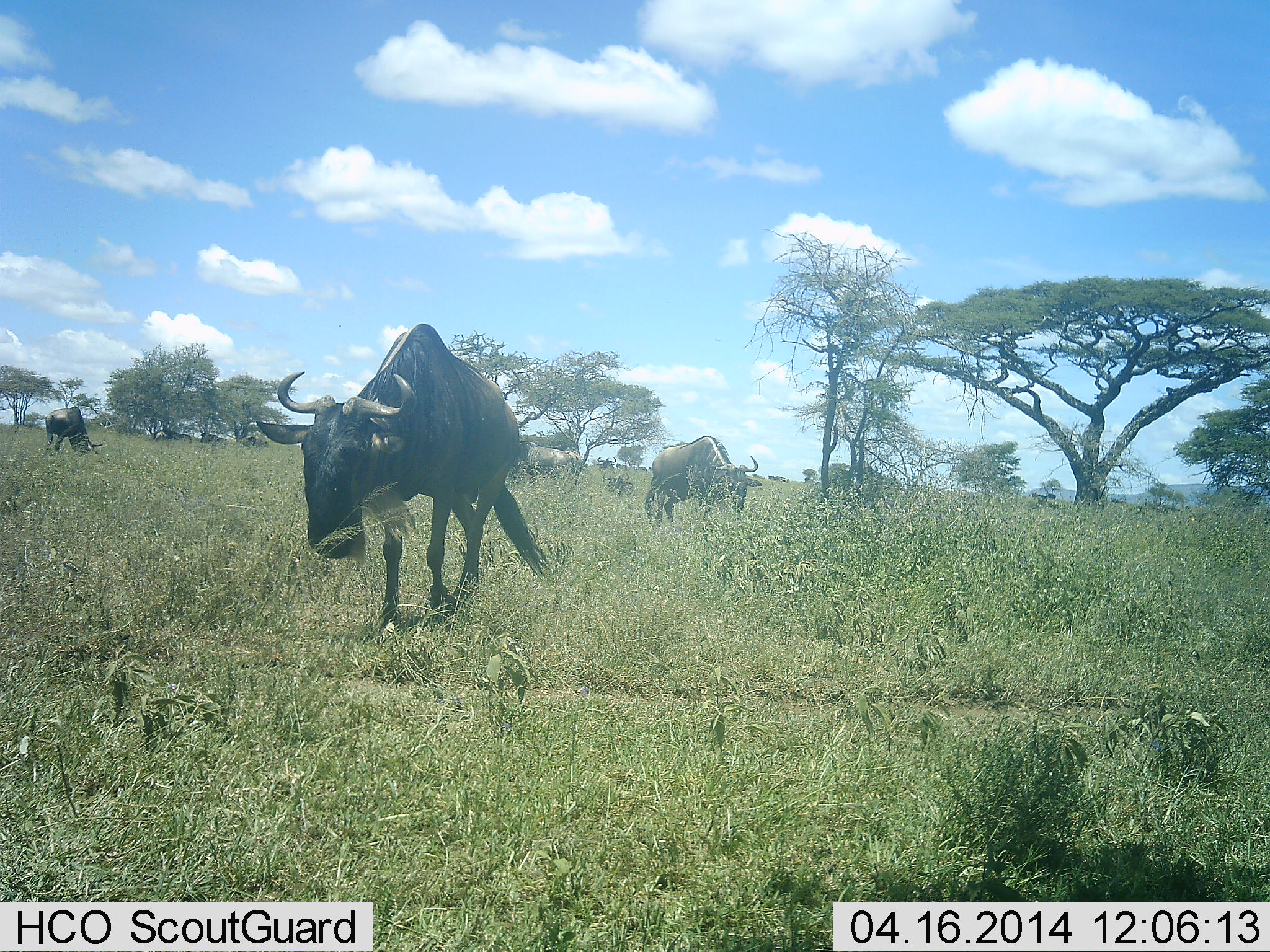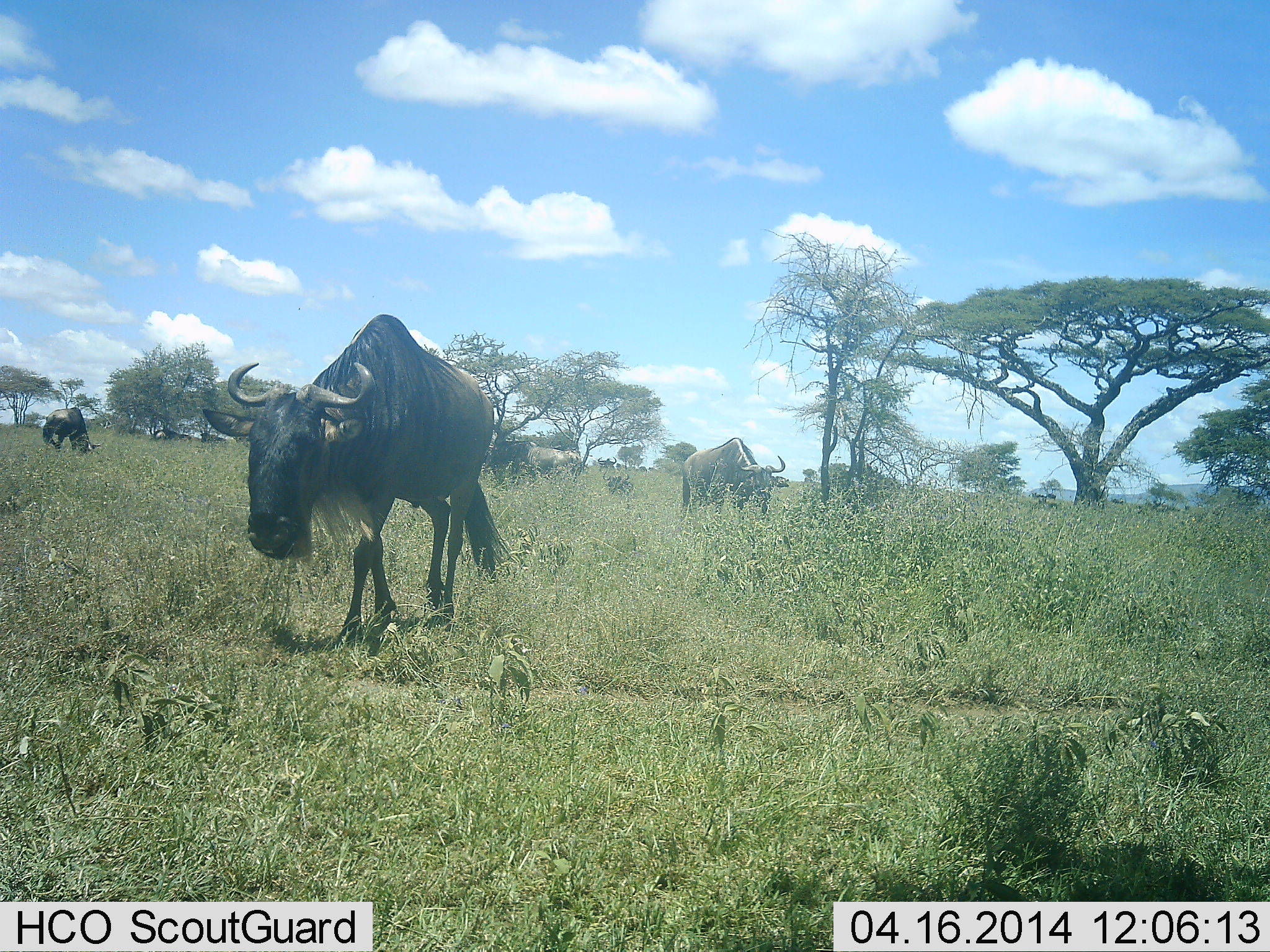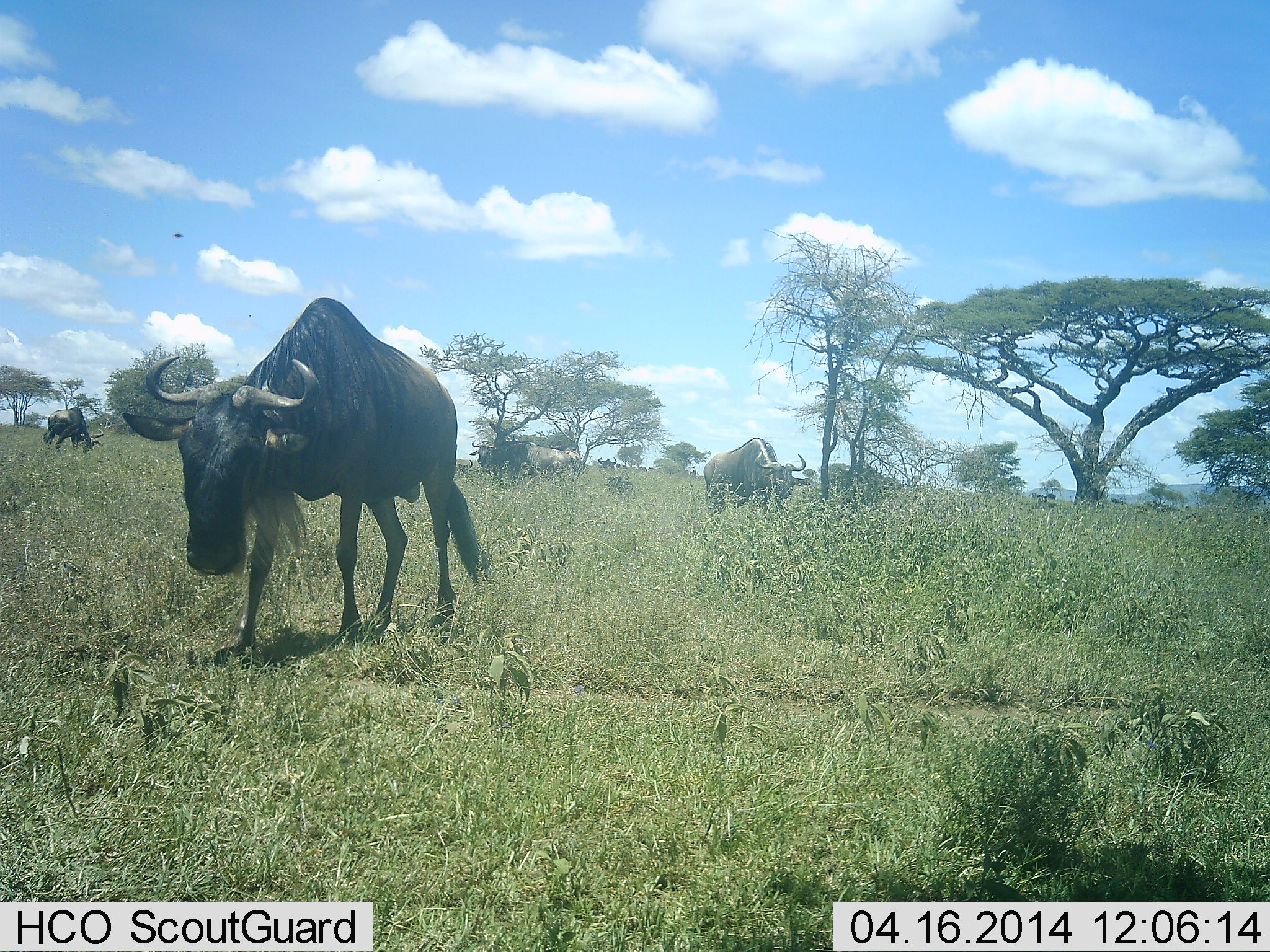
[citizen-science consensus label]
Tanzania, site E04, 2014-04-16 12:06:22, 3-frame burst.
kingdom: Animalia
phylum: Chordata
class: Mammalia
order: Artiodactyla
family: Bovidae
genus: Connochaetes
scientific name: Connochaetes taurinus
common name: blue wildebeest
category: wildebeest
Wildebeest (blue wildebeest) (Connochaetes taurinus), count 6. Behavior (volunteer vote fractions): standing 40%, resting 20%, moving 90%, interacting 0%. Young present (vote fraction): 0%. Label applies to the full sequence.